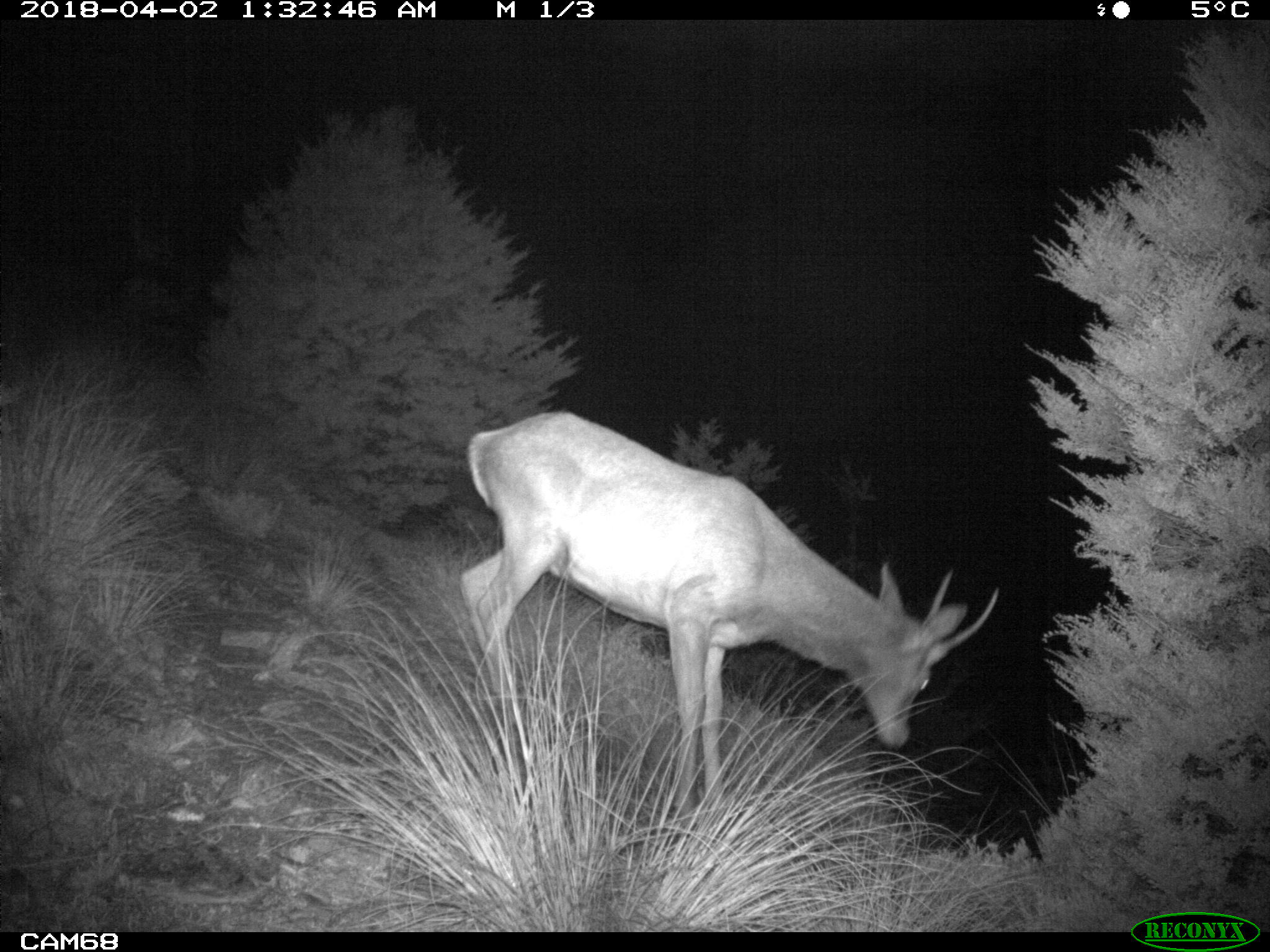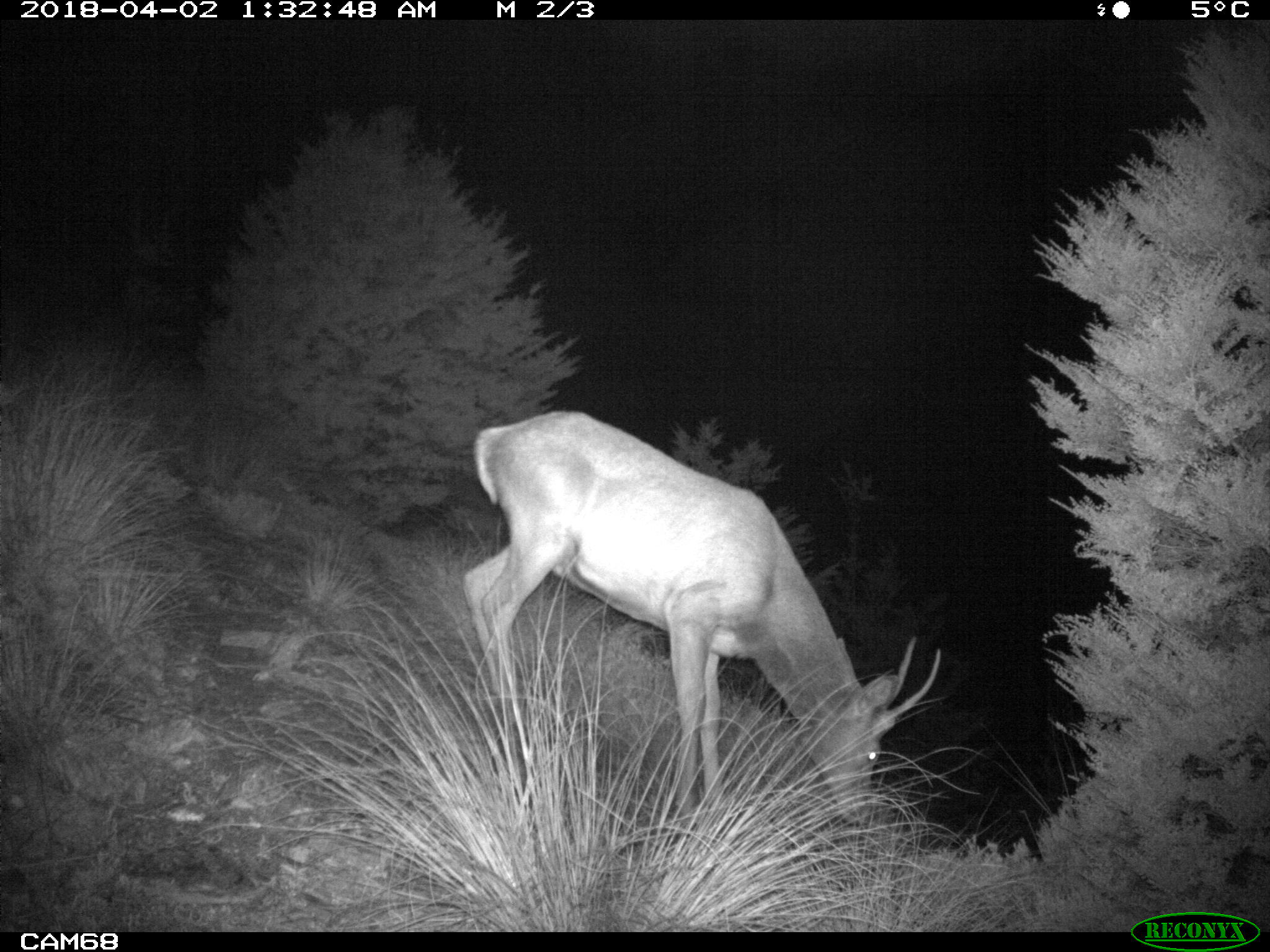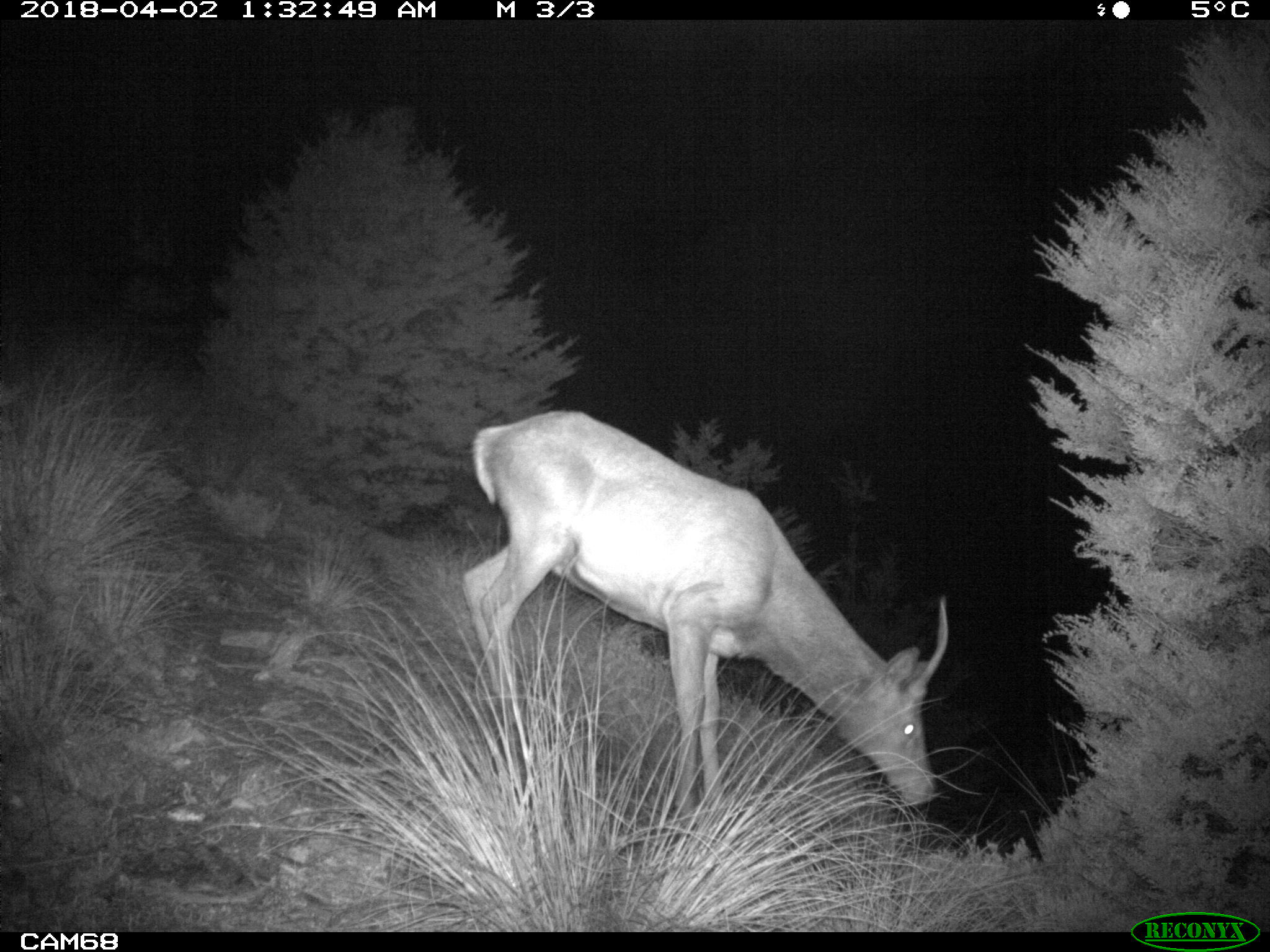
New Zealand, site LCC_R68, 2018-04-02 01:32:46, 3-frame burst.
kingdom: Animalia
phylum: Chordata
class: Mammalia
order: Artiodactyla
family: Cervidae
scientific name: Cervidae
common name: deer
Deer (Cervidae).